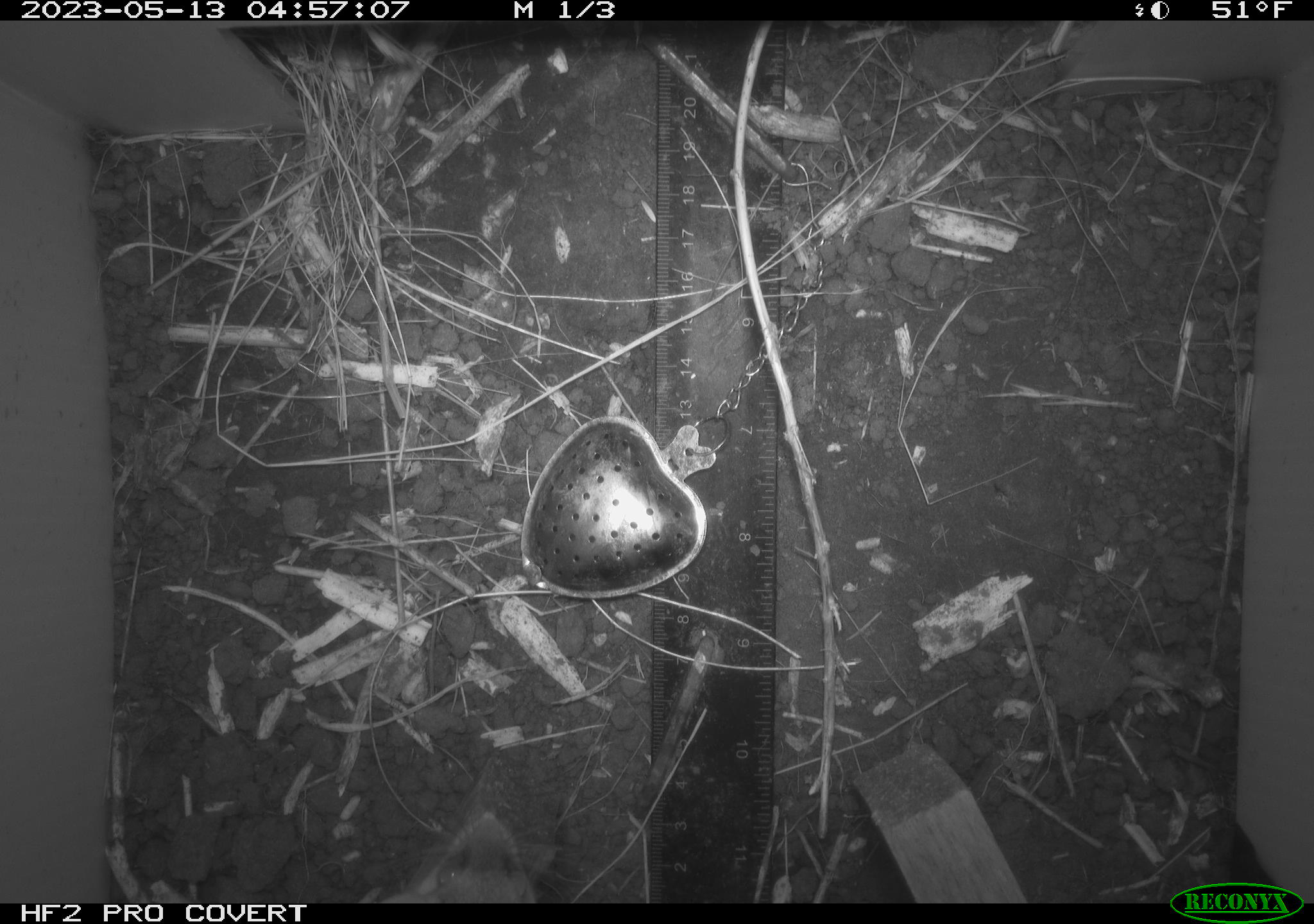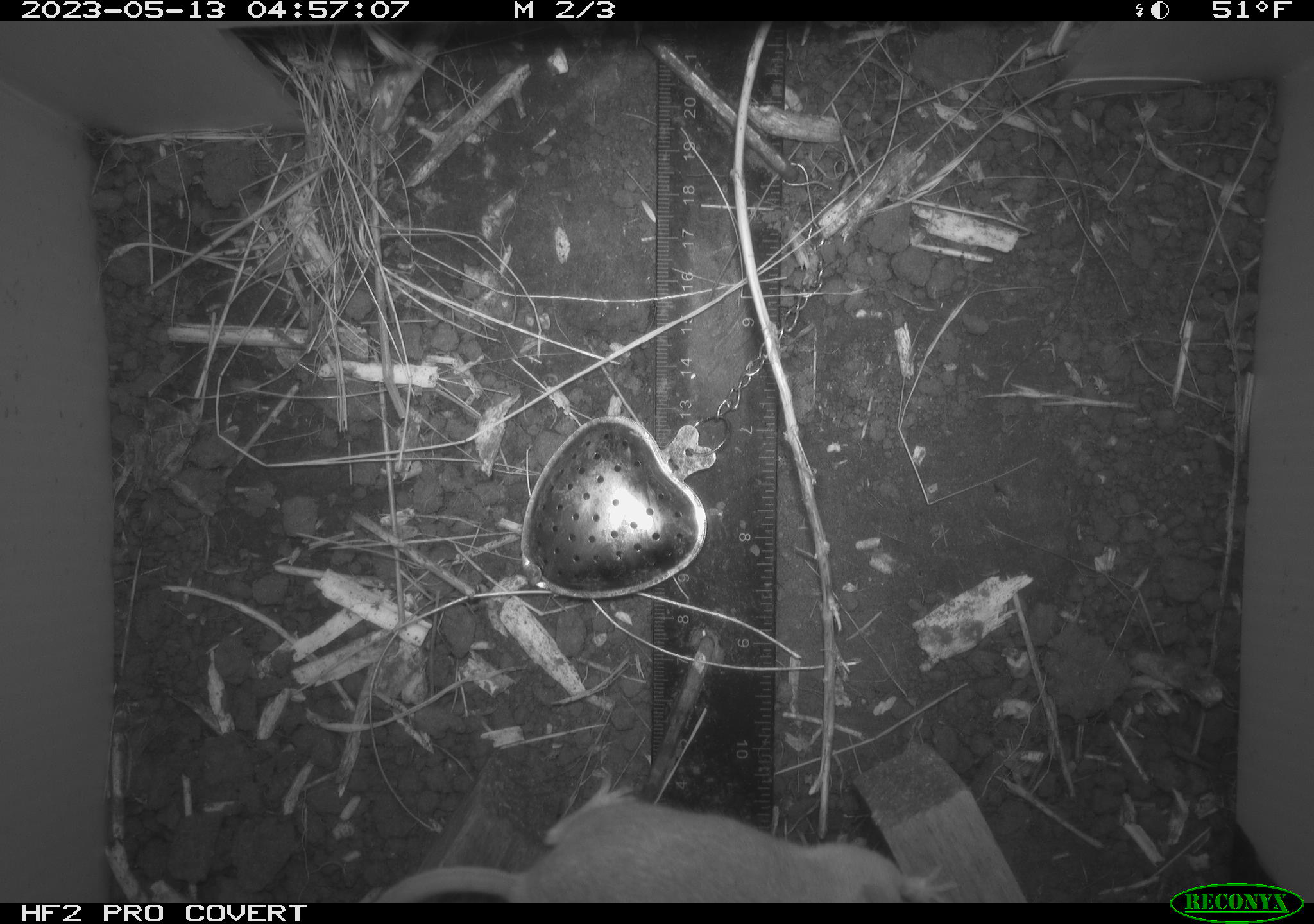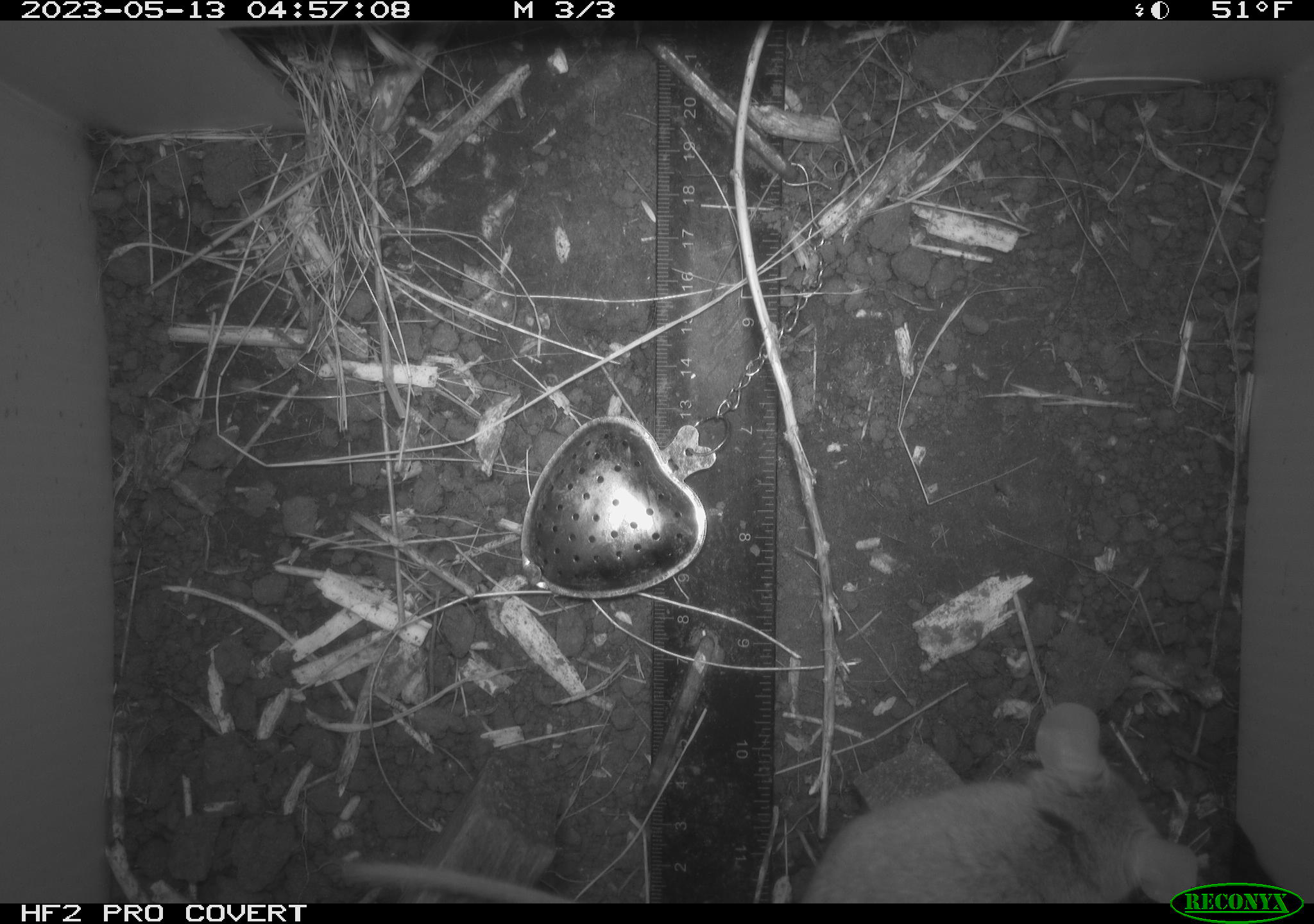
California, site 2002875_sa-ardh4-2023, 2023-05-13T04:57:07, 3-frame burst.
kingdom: Animalia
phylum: Chordata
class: Mammalia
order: Rodentia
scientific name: Rodentia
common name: mouse species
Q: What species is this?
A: Mouse species (Rodentia).